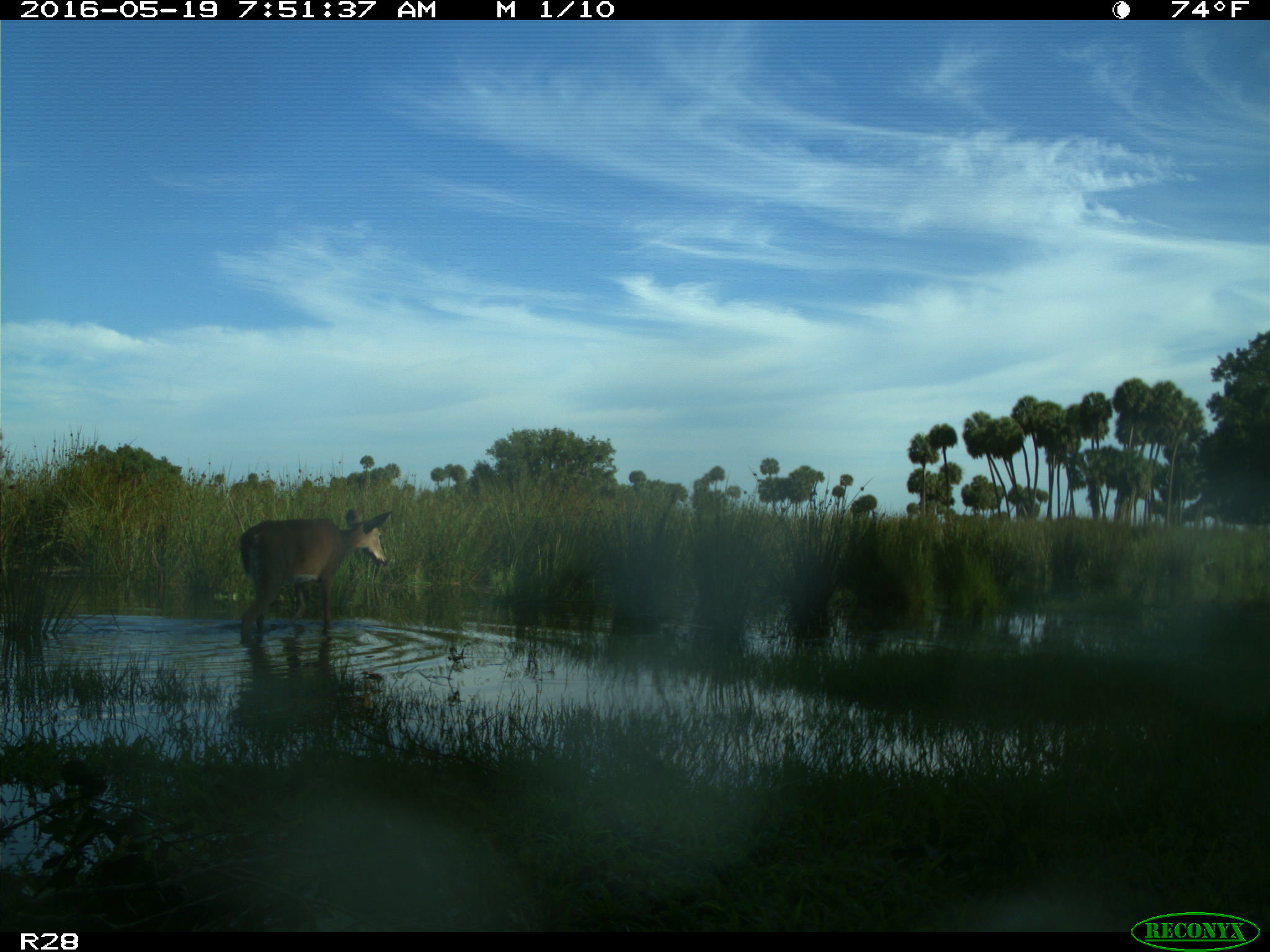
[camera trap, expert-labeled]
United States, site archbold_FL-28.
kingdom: Animalia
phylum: Chordata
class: Mammalia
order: Artiodactyla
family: Cervidae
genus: Odocoileus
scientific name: Odocoileus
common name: deer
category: unidentified deer